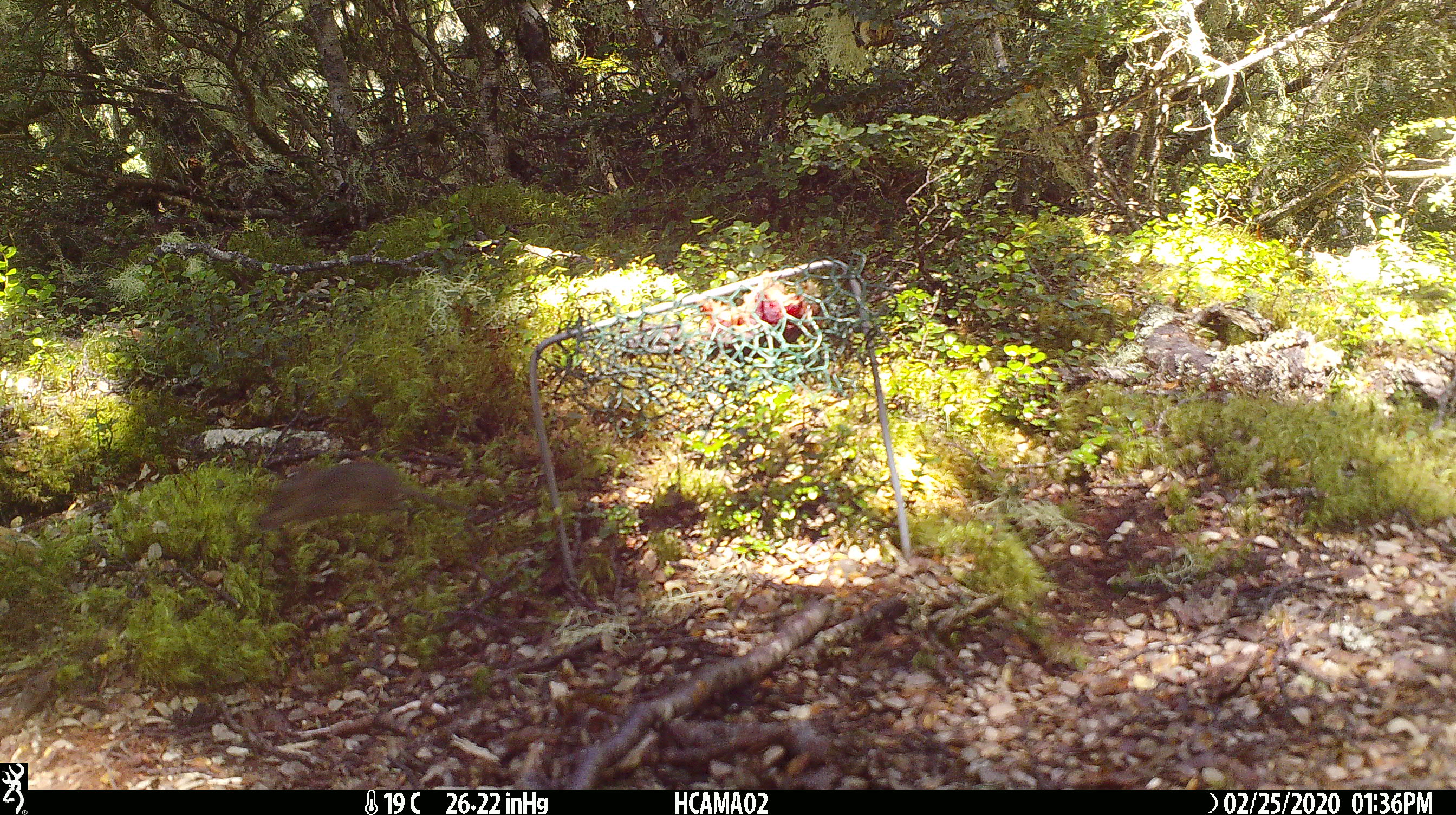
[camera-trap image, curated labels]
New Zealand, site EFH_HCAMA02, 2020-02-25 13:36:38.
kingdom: Animalia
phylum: Chordata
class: Mammalia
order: Rodentia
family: Muridae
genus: Mus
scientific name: Mus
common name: mouse